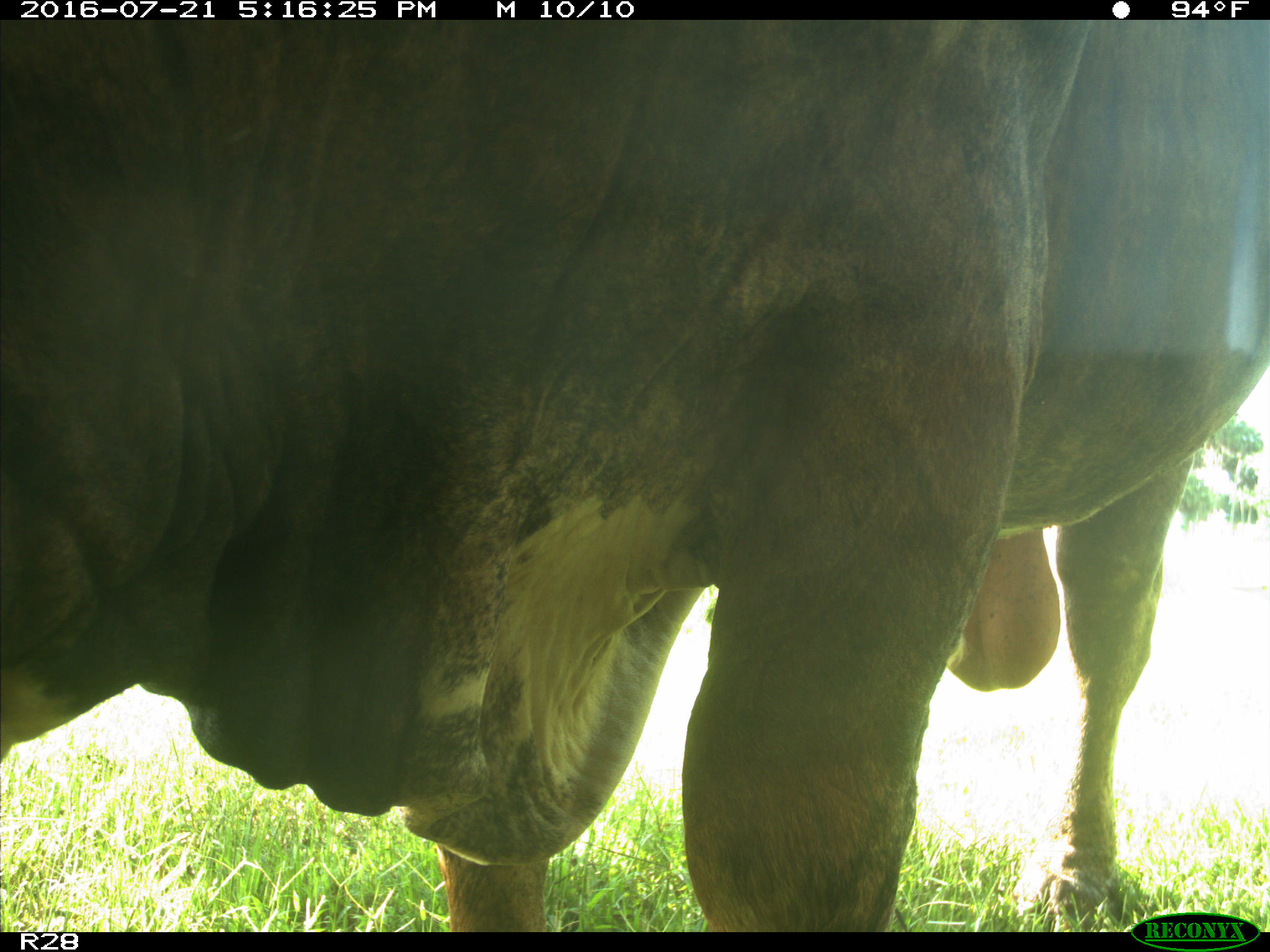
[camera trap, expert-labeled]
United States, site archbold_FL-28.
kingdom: Animalia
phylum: Chordata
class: Mammalia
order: Artiodactyla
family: Bovidae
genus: Bos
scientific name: Bos taurus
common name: domestic cow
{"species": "Bos taurus (domestic cow)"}